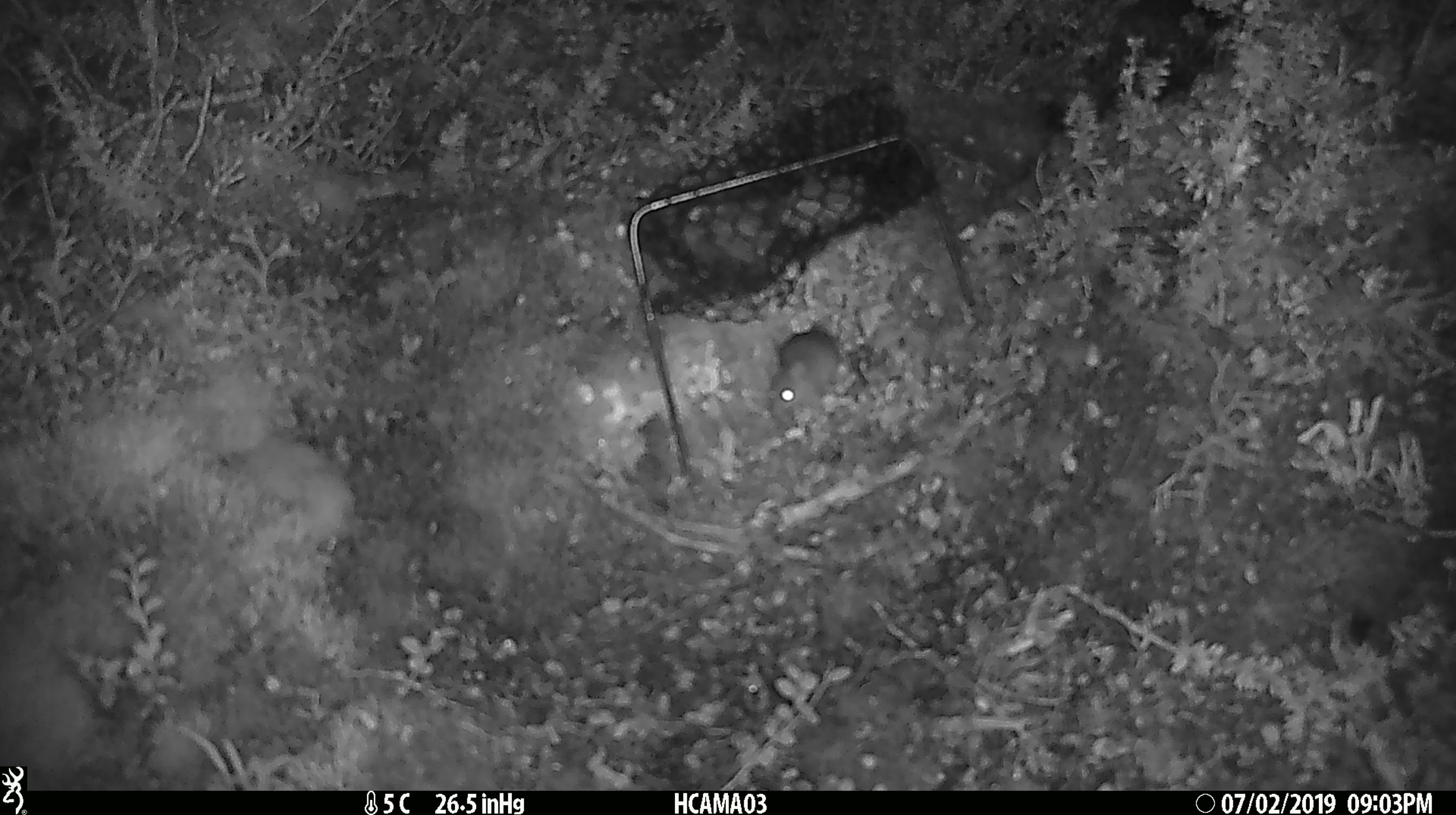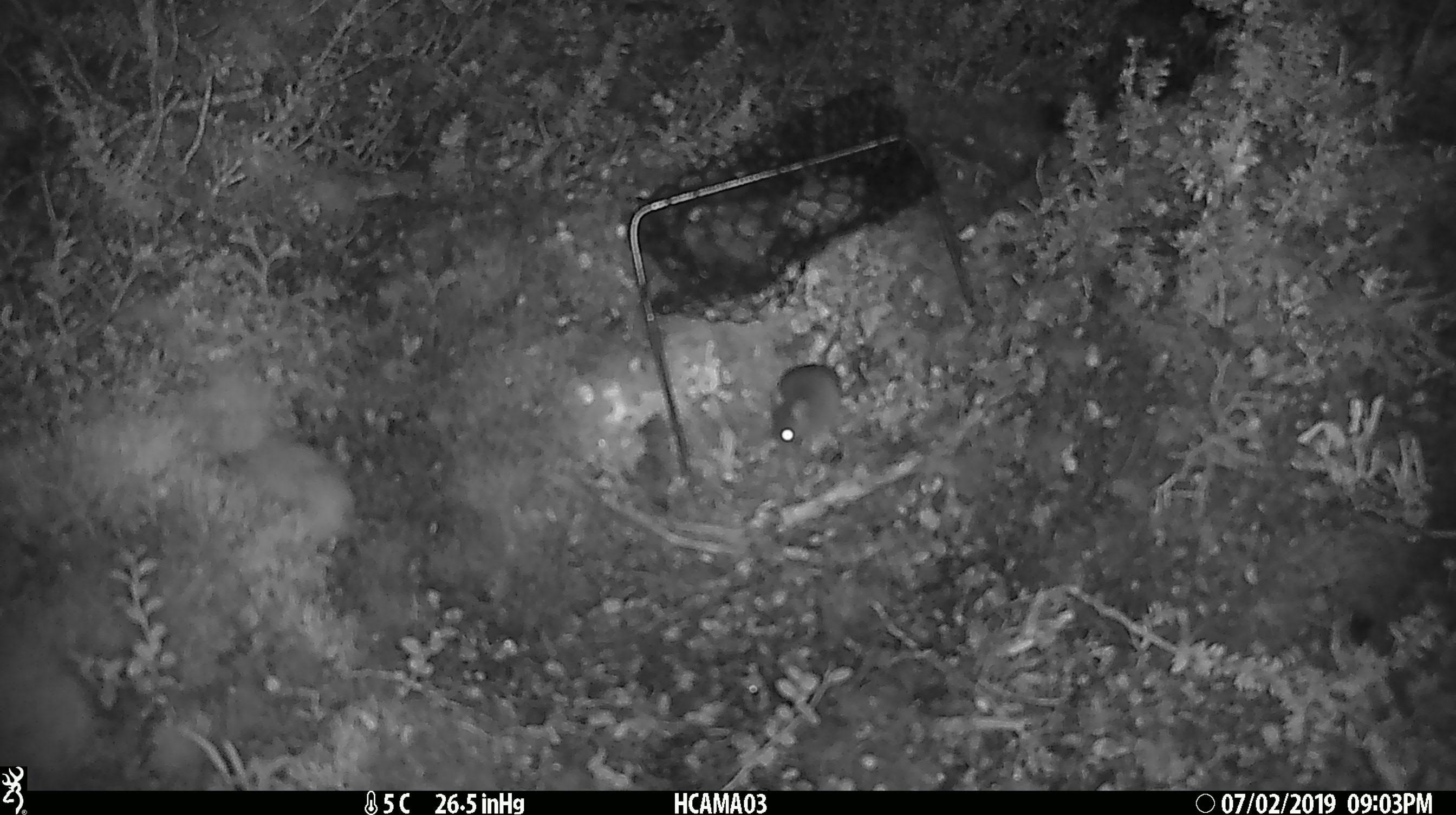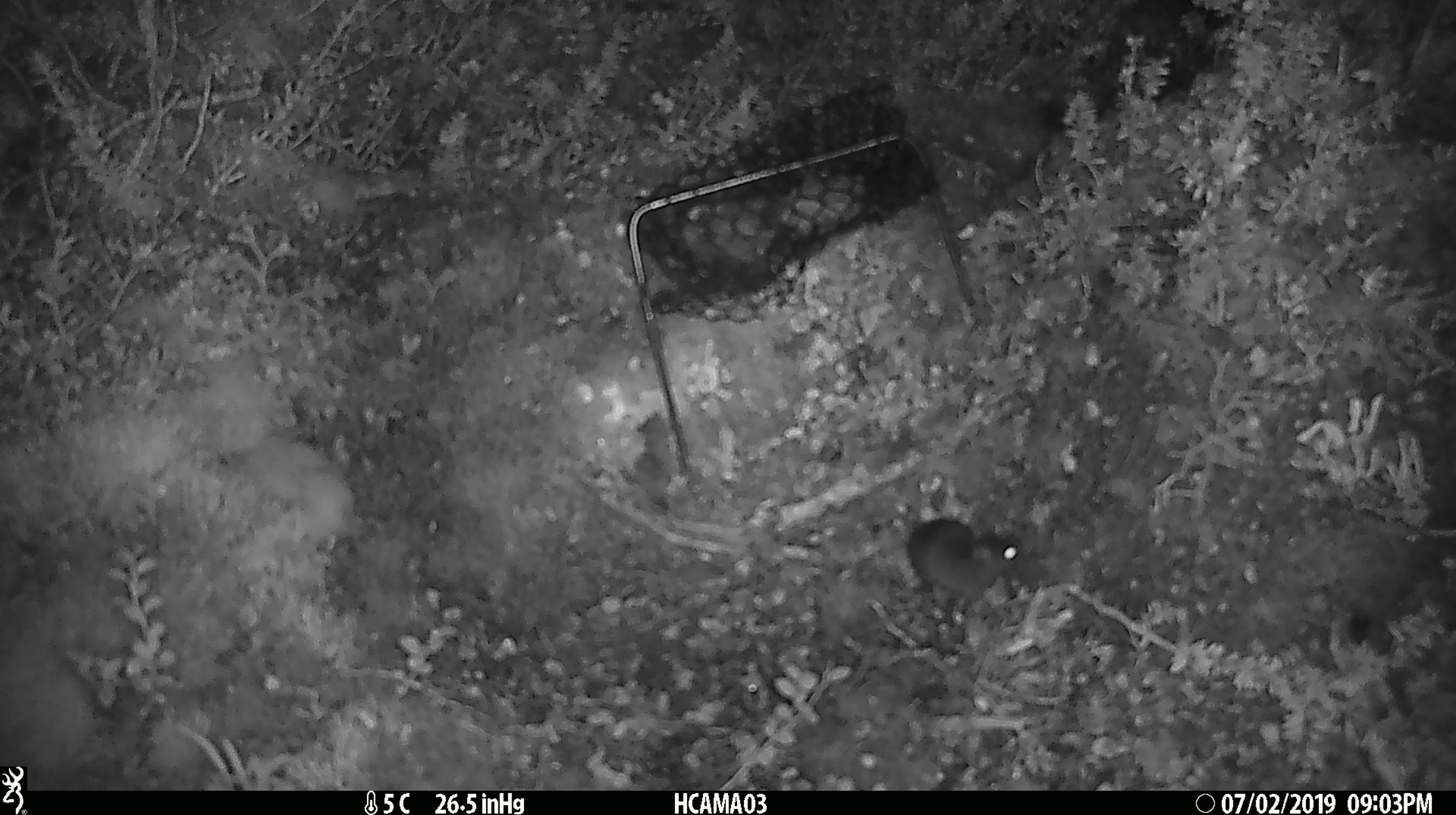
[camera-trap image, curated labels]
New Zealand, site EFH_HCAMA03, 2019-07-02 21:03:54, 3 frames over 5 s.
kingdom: Animalia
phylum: Chordata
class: Mammalia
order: Rodentia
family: Muridae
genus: Mus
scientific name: Mus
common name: mouse